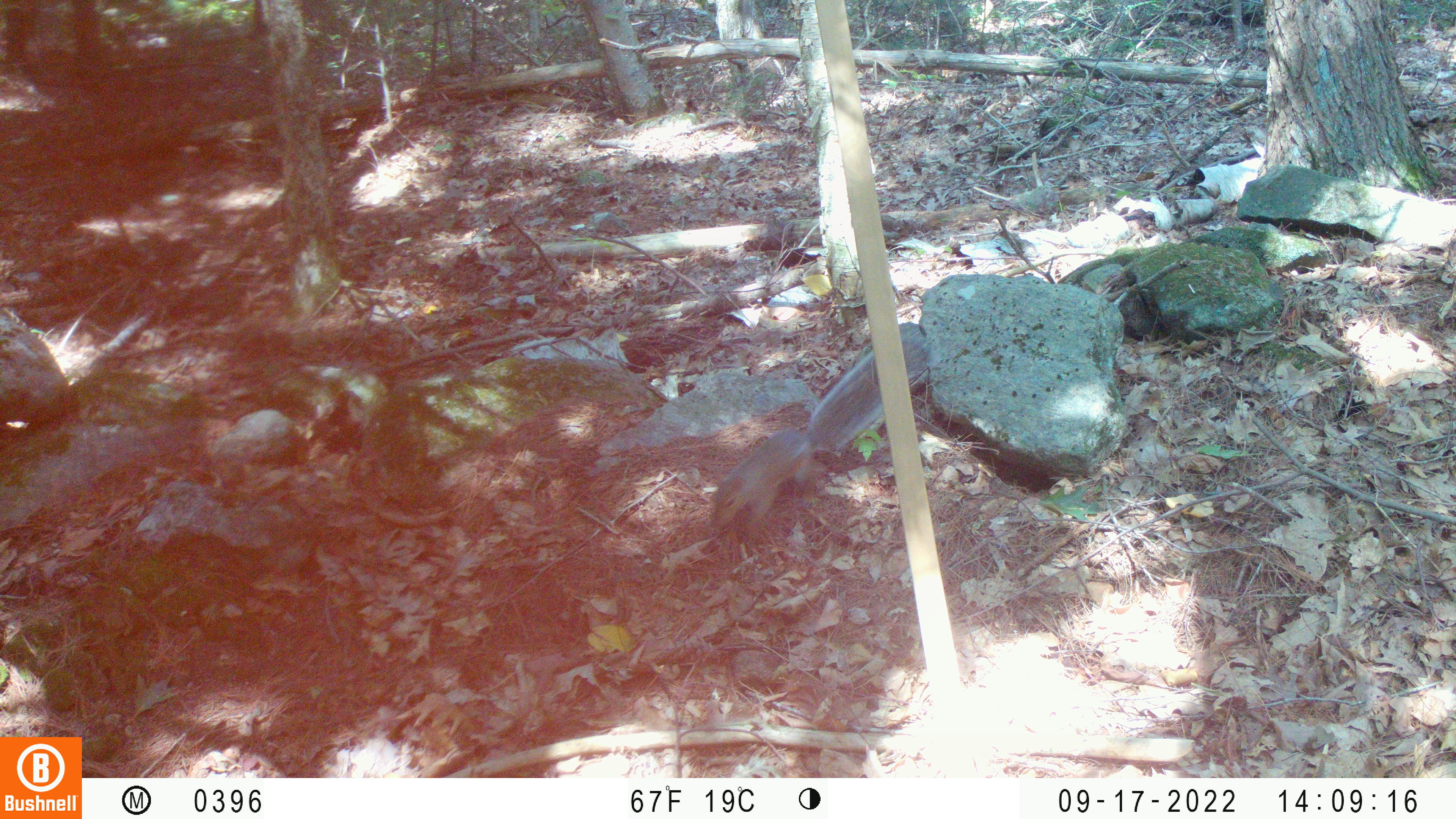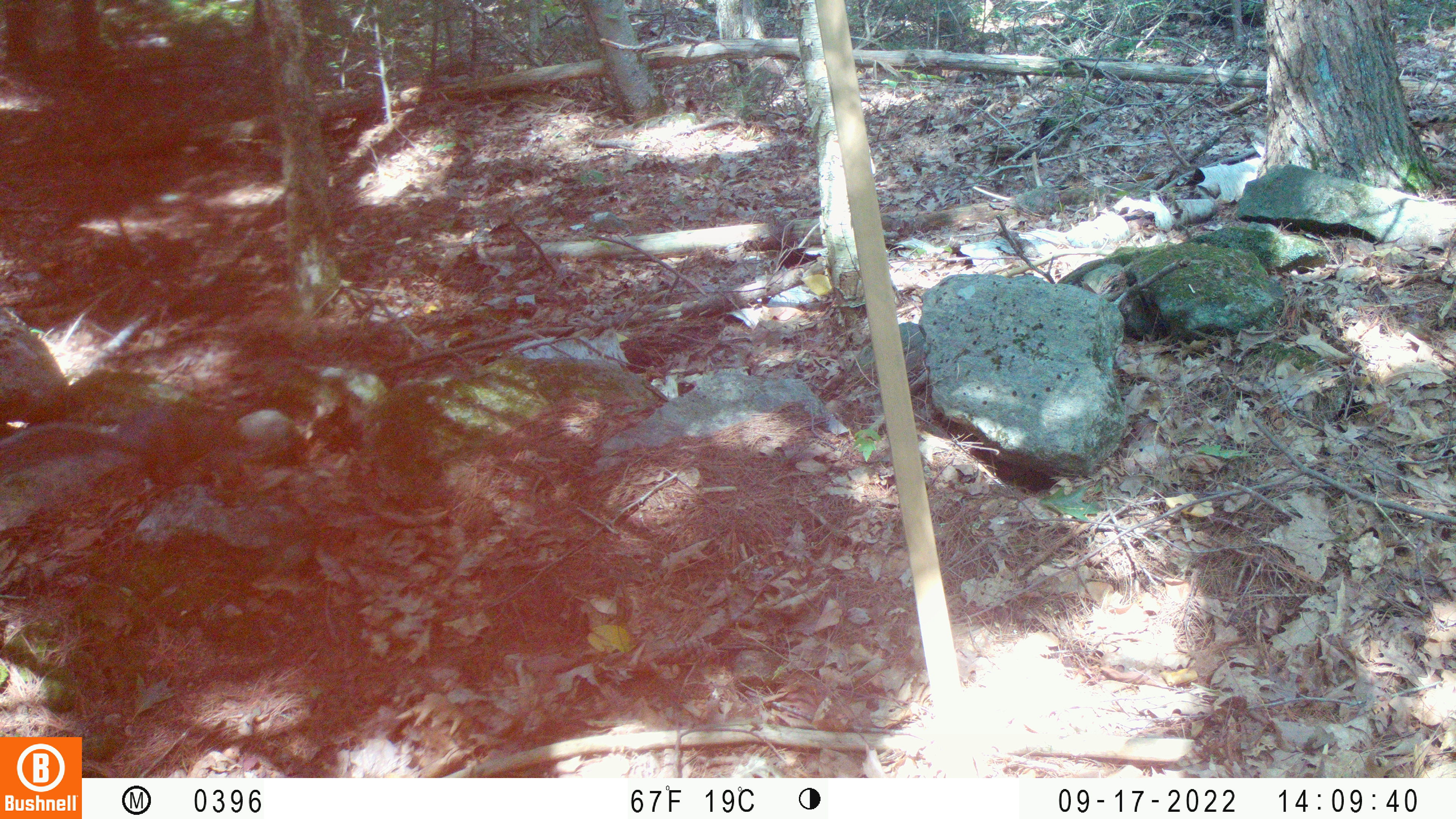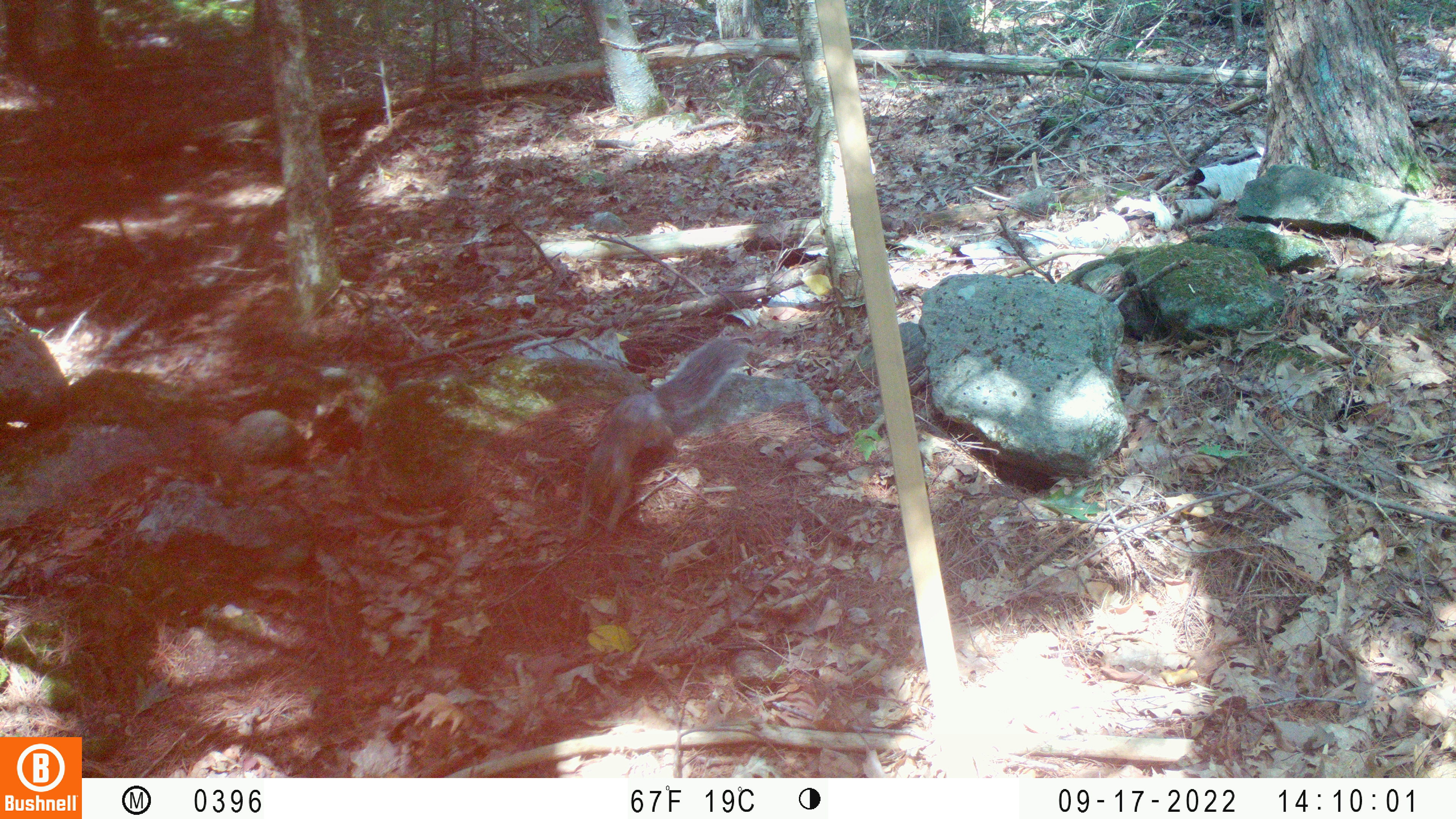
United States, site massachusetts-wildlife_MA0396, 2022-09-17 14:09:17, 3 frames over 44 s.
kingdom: Animalia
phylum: Chordata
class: Mammalia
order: Rodentia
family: Sciuridae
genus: Sciurus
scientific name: Sciurus carolinensis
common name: gray squirrel